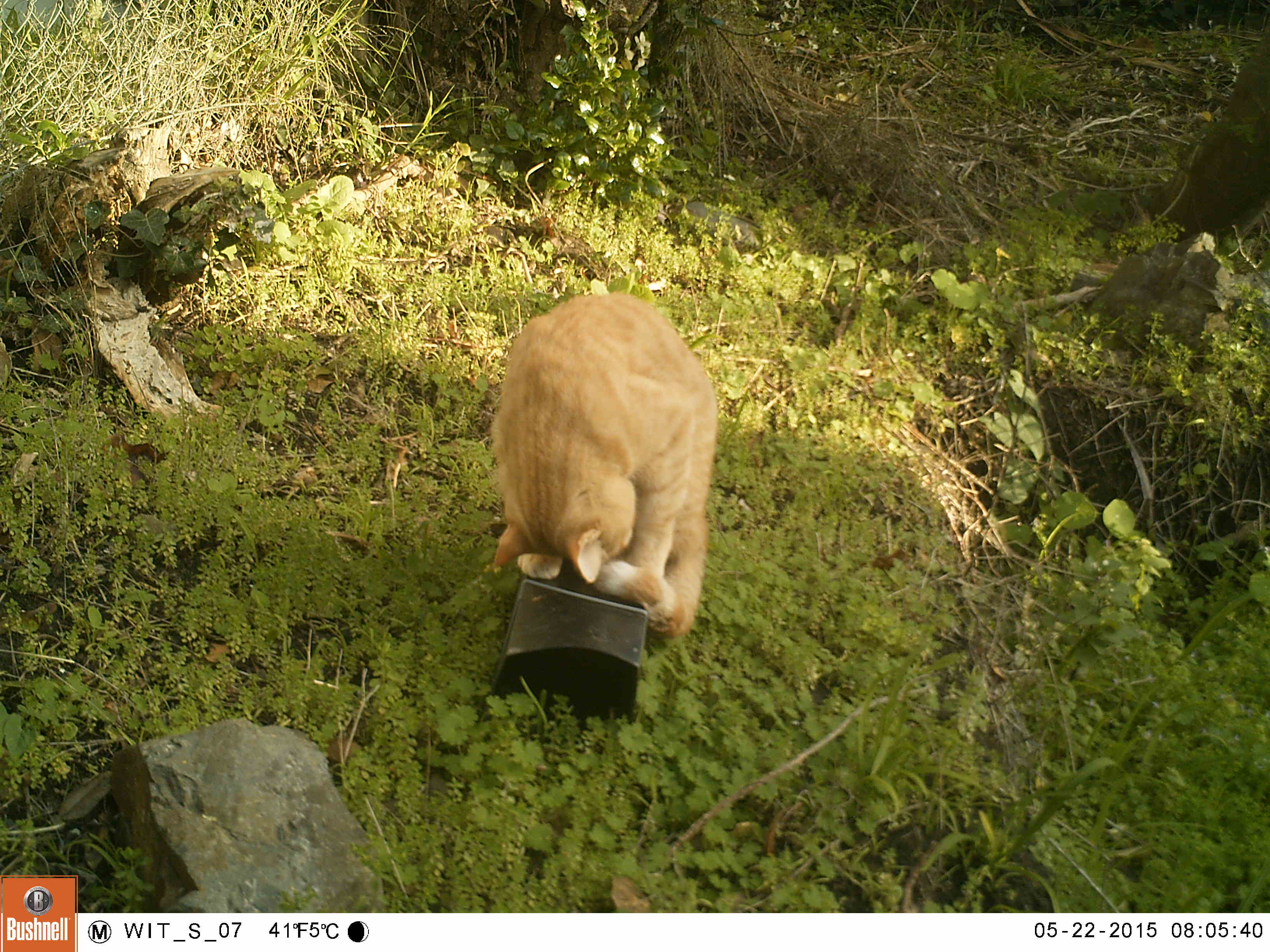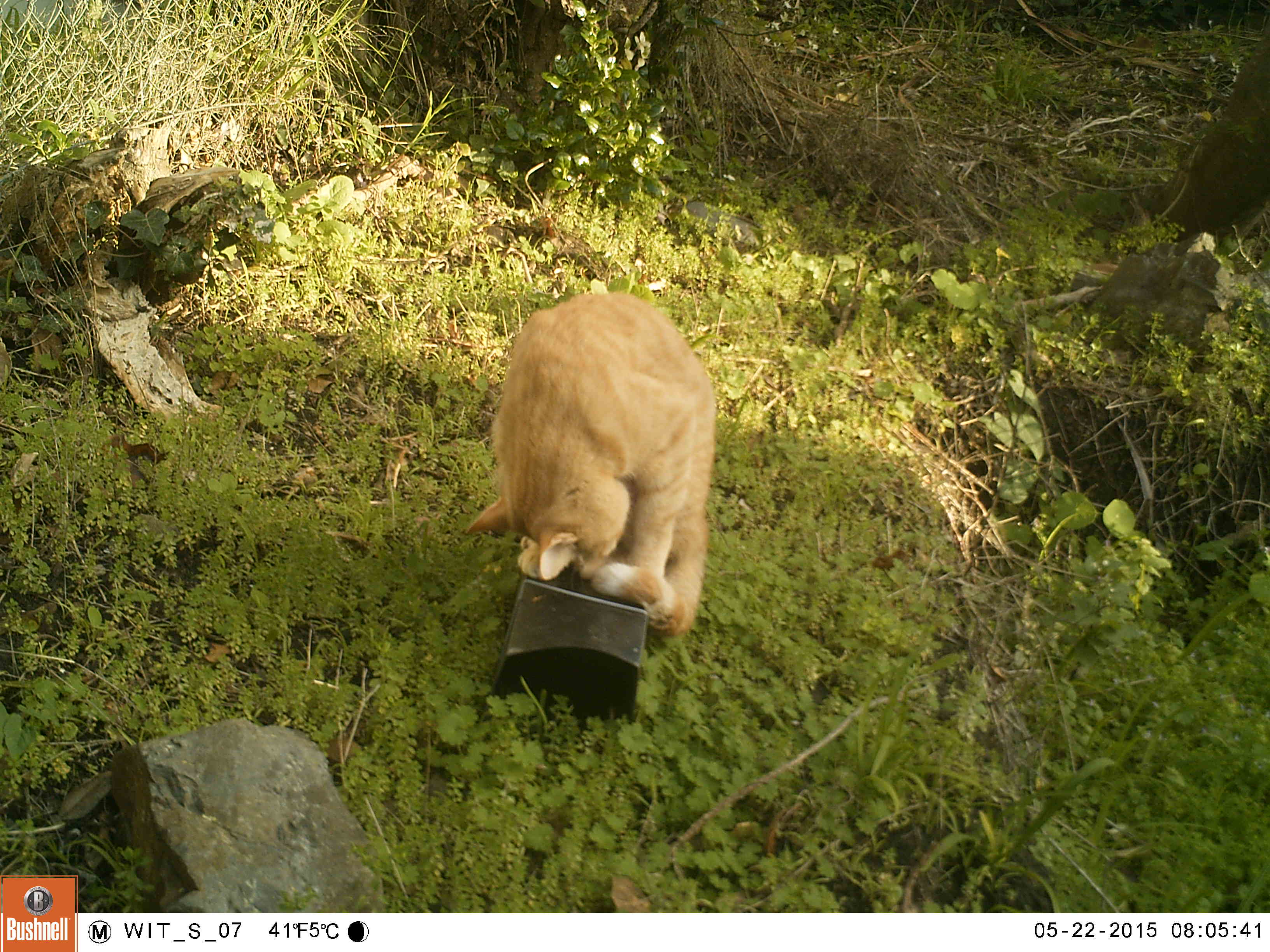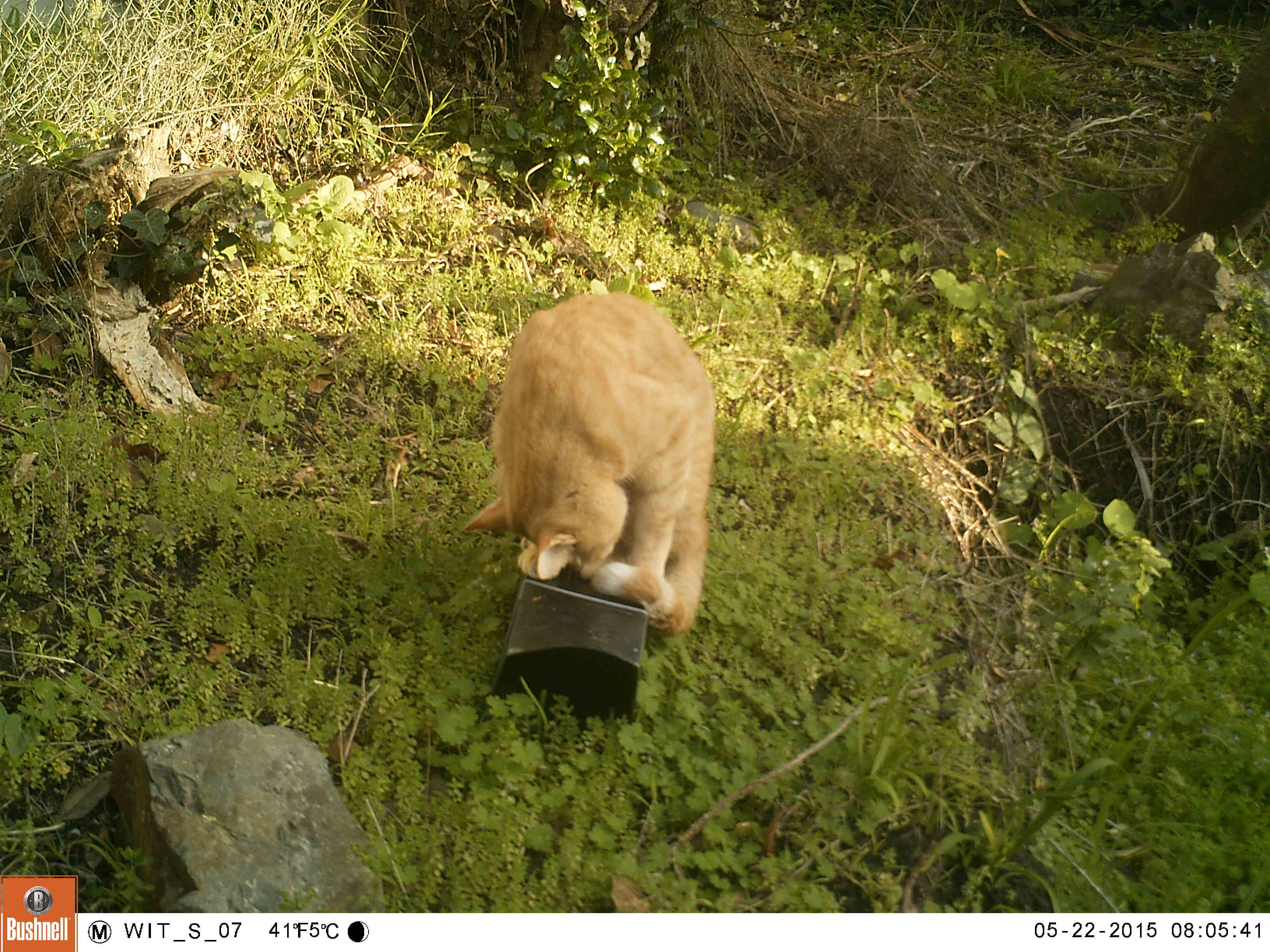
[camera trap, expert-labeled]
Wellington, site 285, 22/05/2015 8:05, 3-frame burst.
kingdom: Animalia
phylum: Chordata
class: Mammalia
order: Carnivora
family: Felidae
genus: Felis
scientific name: Felis catus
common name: cat